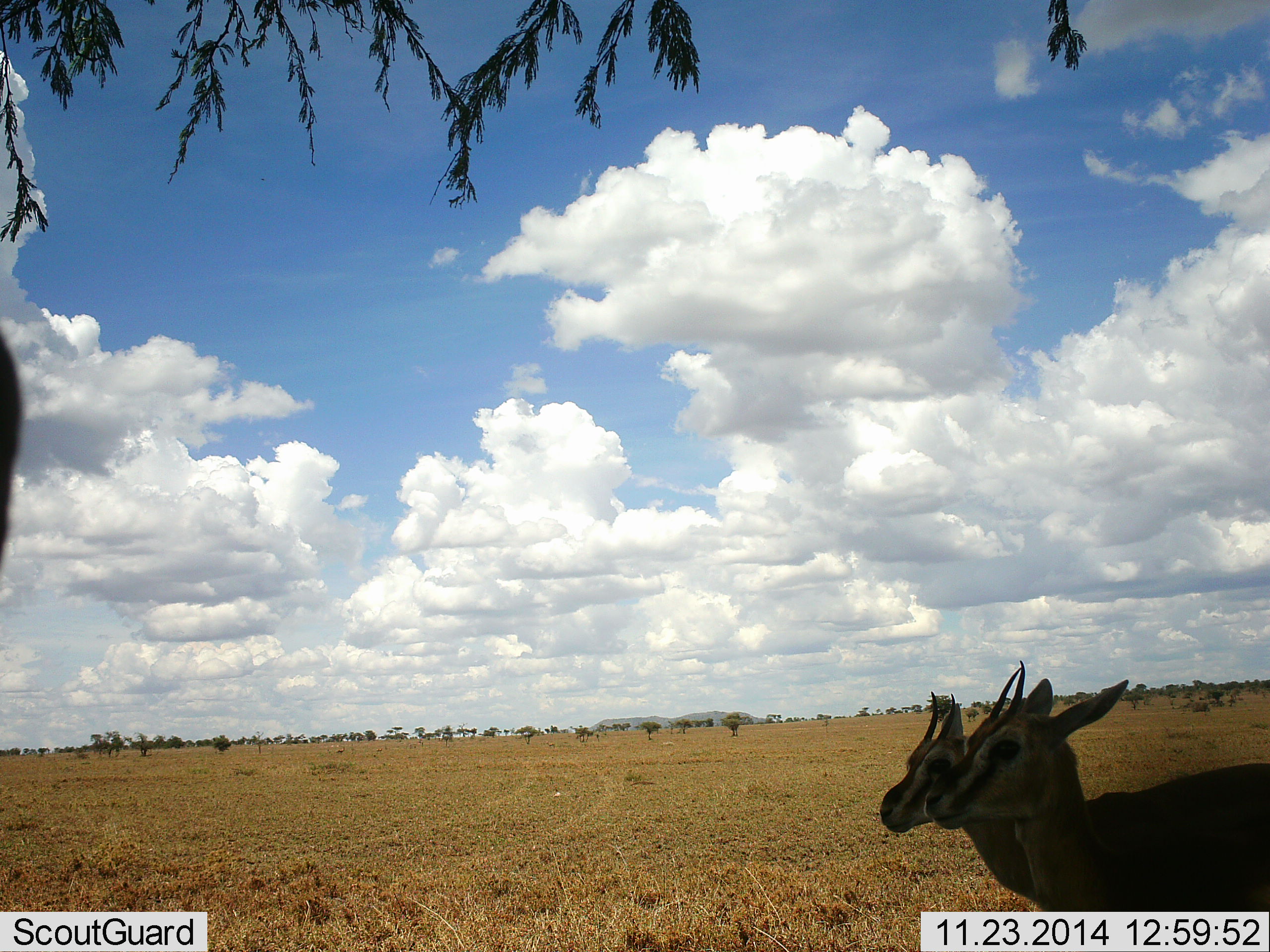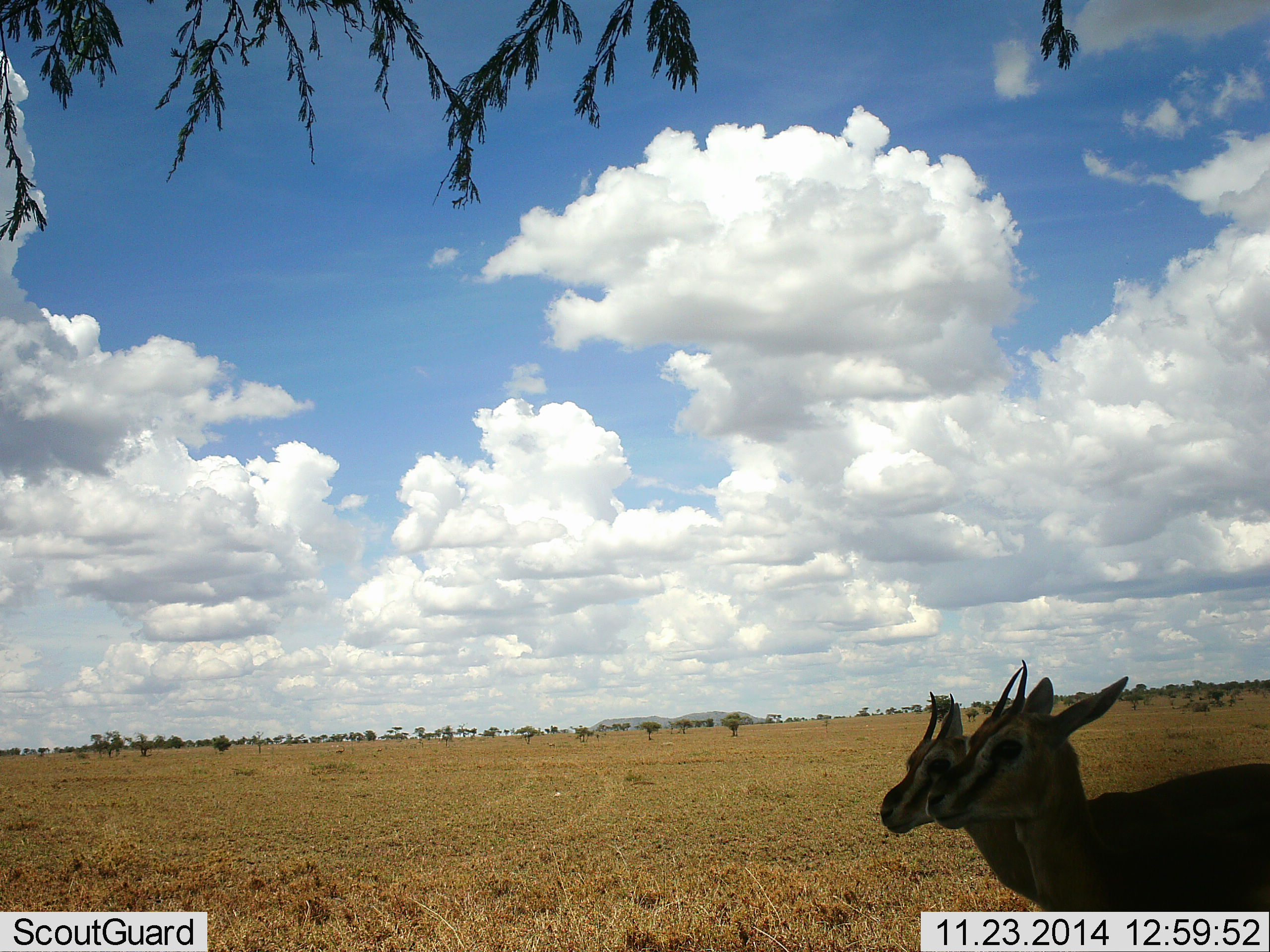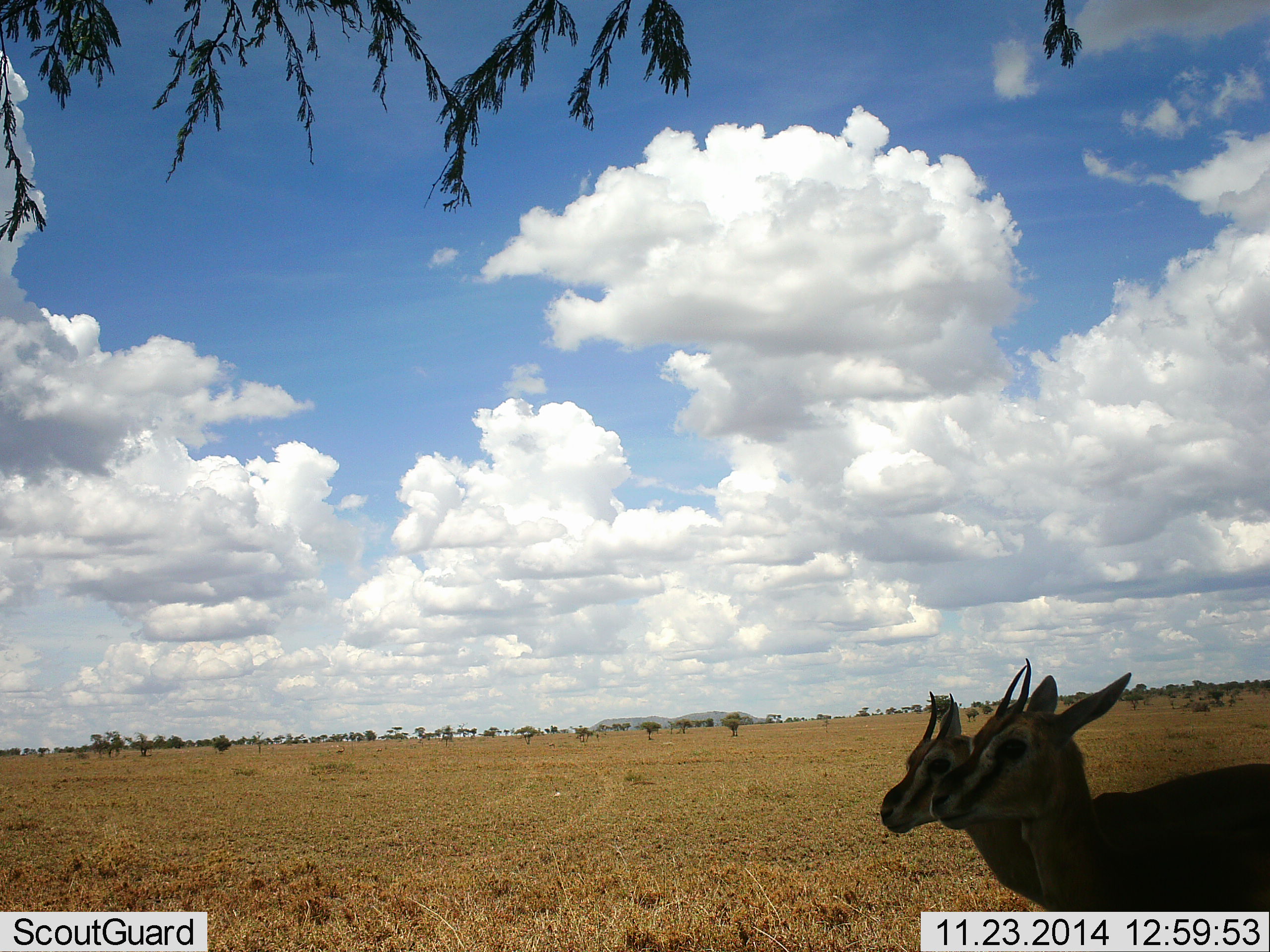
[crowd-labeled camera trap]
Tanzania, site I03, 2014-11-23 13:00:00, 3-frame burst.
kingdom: Animalia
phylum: Chordata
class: Mammalia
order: Artiodactyla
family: Bovidae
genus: Eudorcas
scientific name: Eudorcas thomsonii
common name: thomson's gazelle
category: gazellethomsons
Gazellethomsons (thomson's gazelle) (Eudorcas thomsonii), count 2. Behavior (volunteer vote fractions): standing 90%, resting 0%, moving 10%, interacting 10%. Young present (vote fraction): 20%. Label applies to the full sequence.